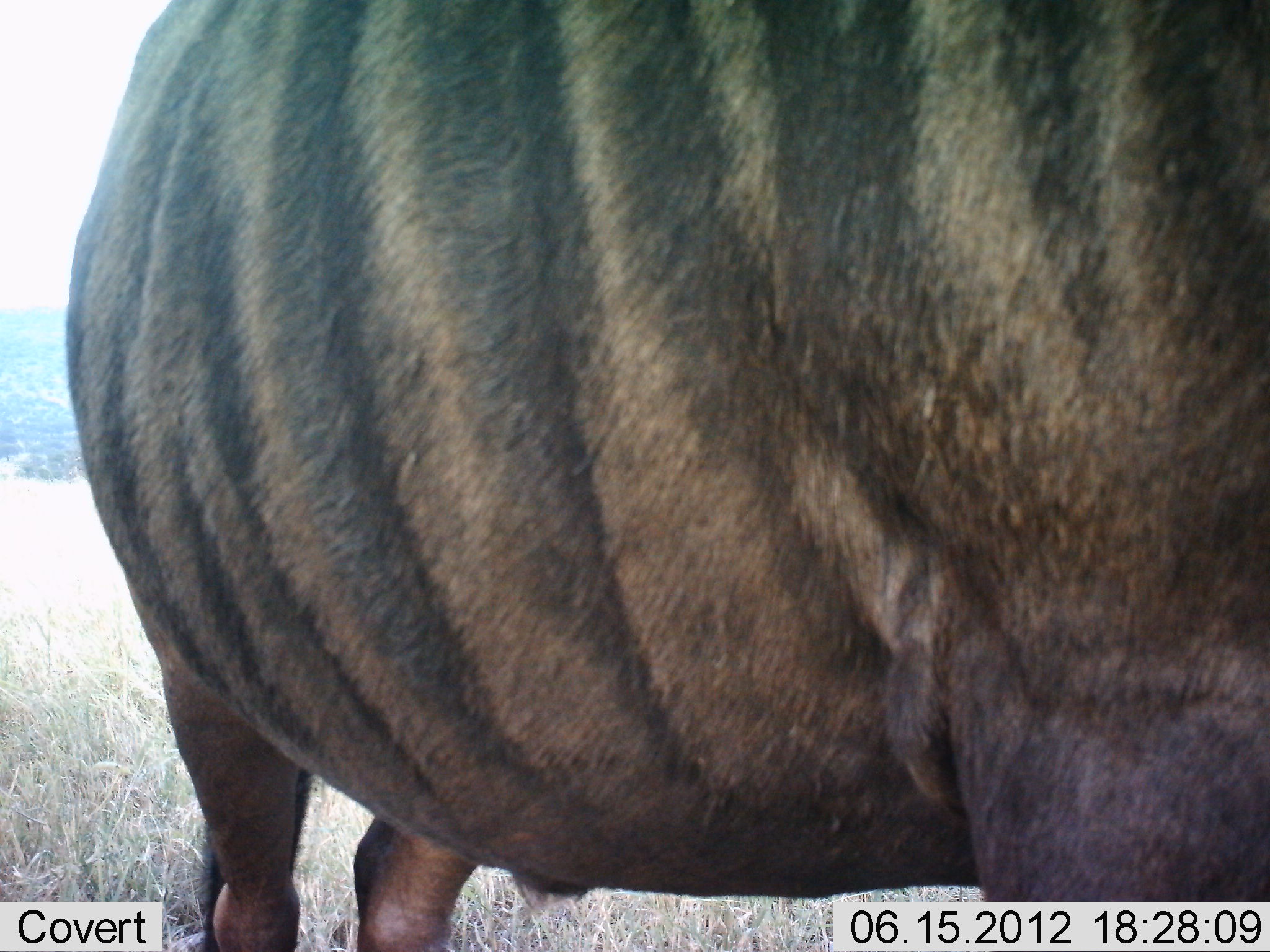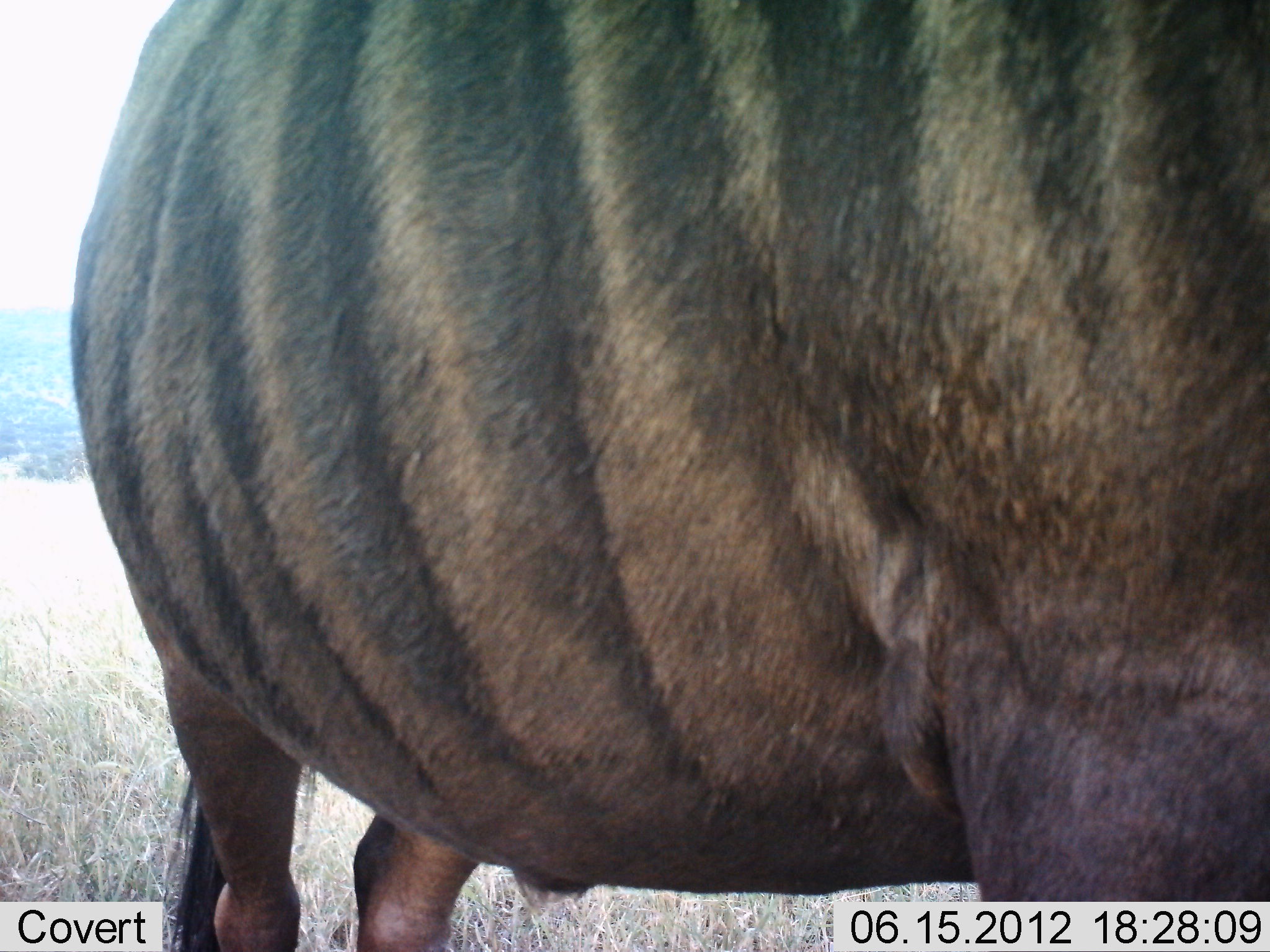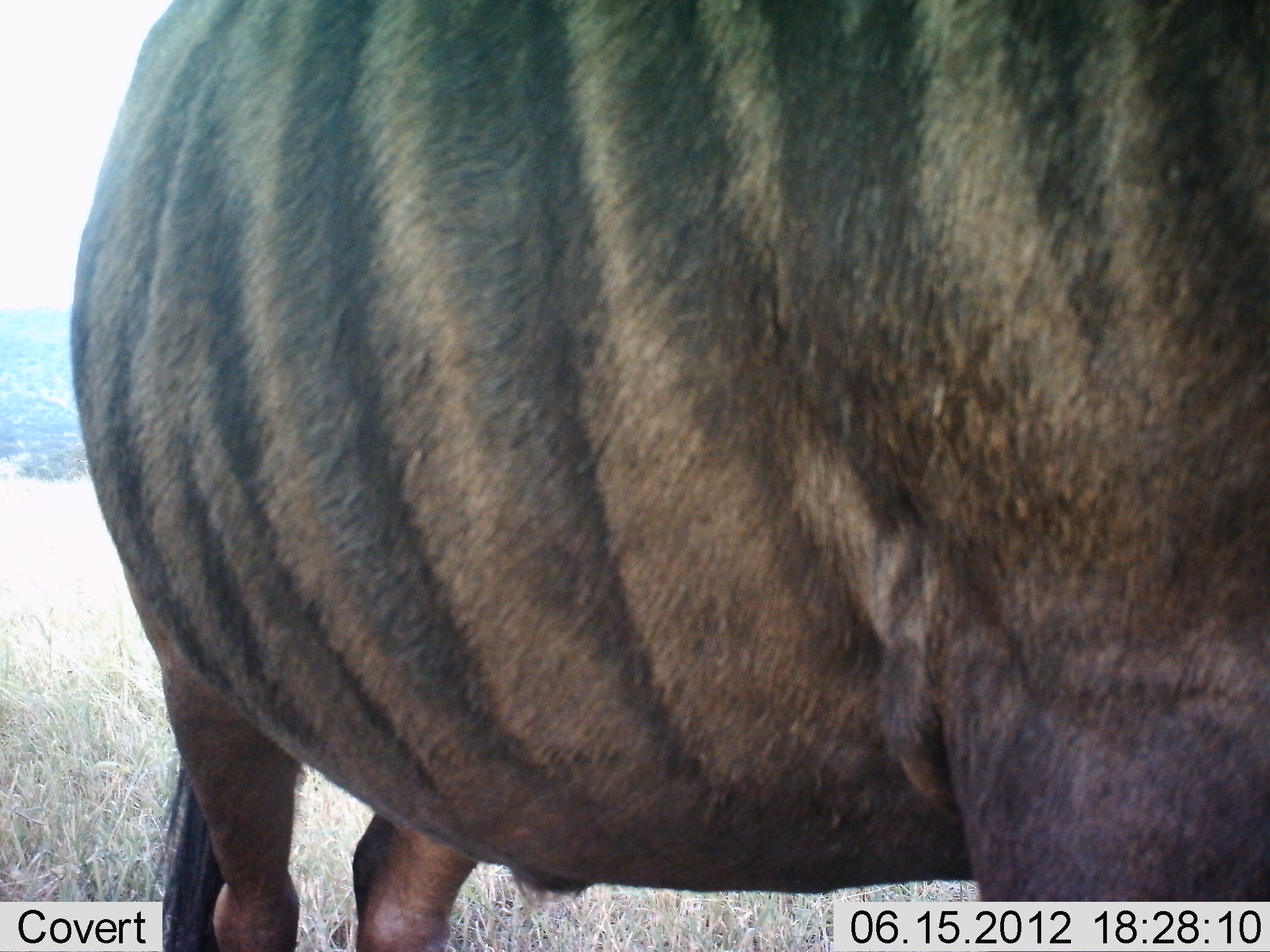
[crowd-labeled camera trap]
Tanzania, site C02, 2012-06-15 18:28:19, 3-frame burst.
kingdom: Animalia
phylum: Chordata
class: Mammalia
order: Artiodactyla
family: Bovidae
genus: Connochaetes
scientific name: Connochaetes taurinus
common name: blue wildebeest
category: wildebeest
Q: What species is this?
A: Wildebeest (blue wildebeest) (Connochaetes taurinus).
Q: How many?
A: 1.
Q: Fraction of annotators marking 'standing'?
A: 90%.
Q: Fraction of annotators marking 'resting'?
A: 0%.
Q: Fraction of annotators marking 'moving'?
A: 10%.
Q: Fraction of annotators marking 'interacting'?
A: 0%.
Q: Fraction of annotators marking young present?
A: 0%.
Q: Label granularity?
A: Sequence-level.